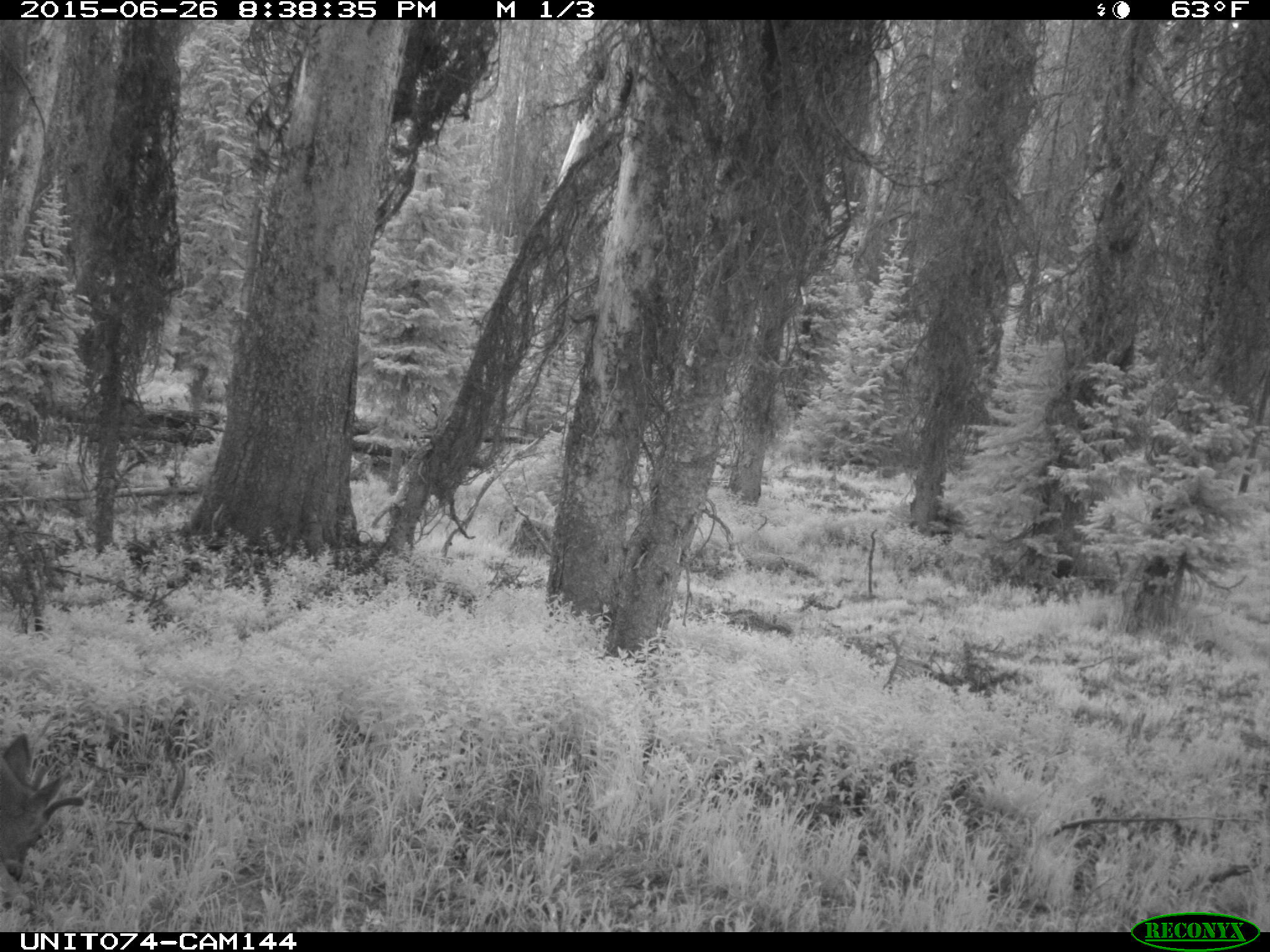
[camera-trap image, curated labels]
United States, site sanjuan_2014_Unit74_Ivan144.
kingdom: Animalia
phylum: Chordata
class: Mammalia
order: Artiodactyla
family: Cervidae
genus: Odocoileus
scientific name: Odocoileus hemionus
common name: mule deer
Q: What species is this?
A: Odocoileus hemionus (mule deer).